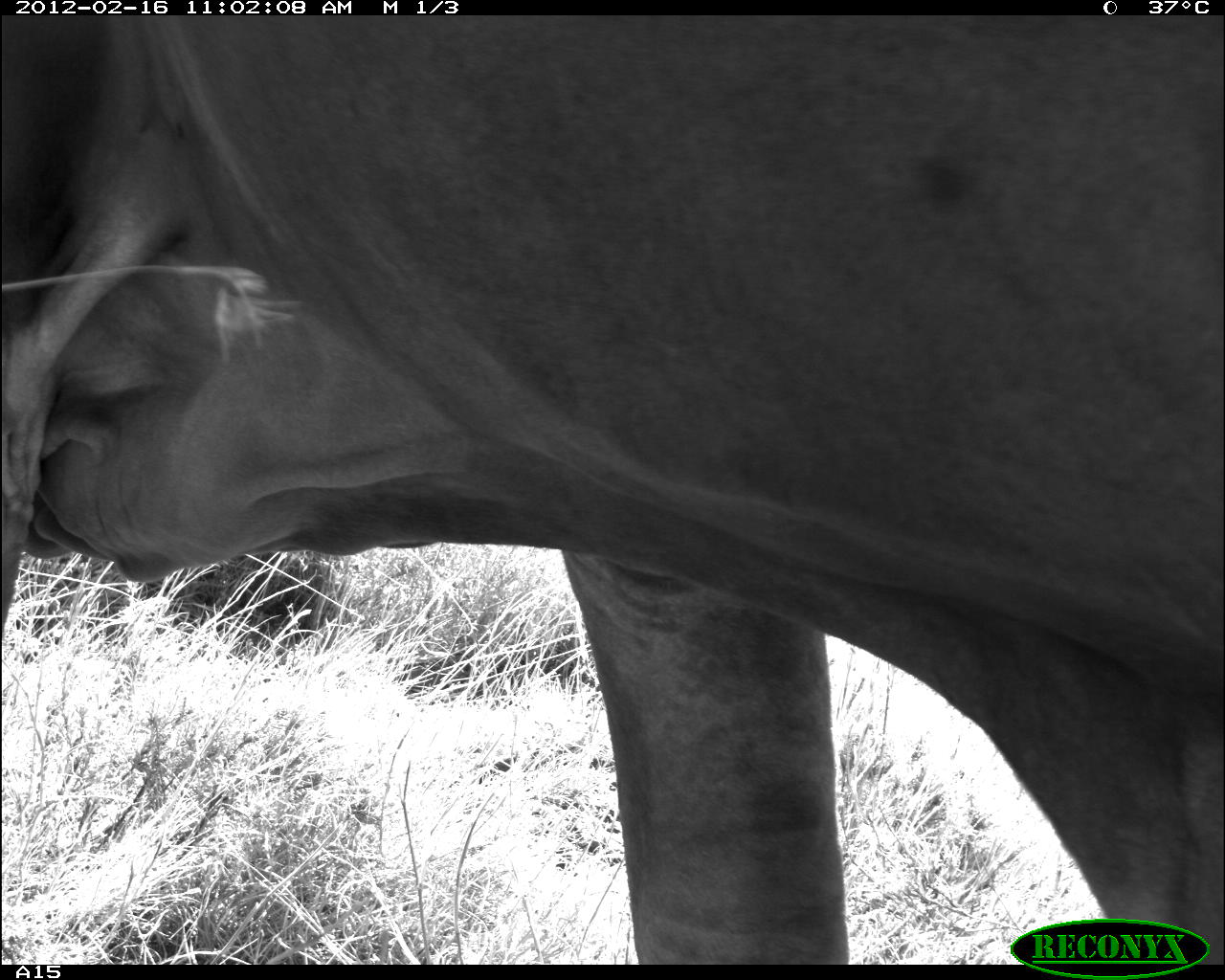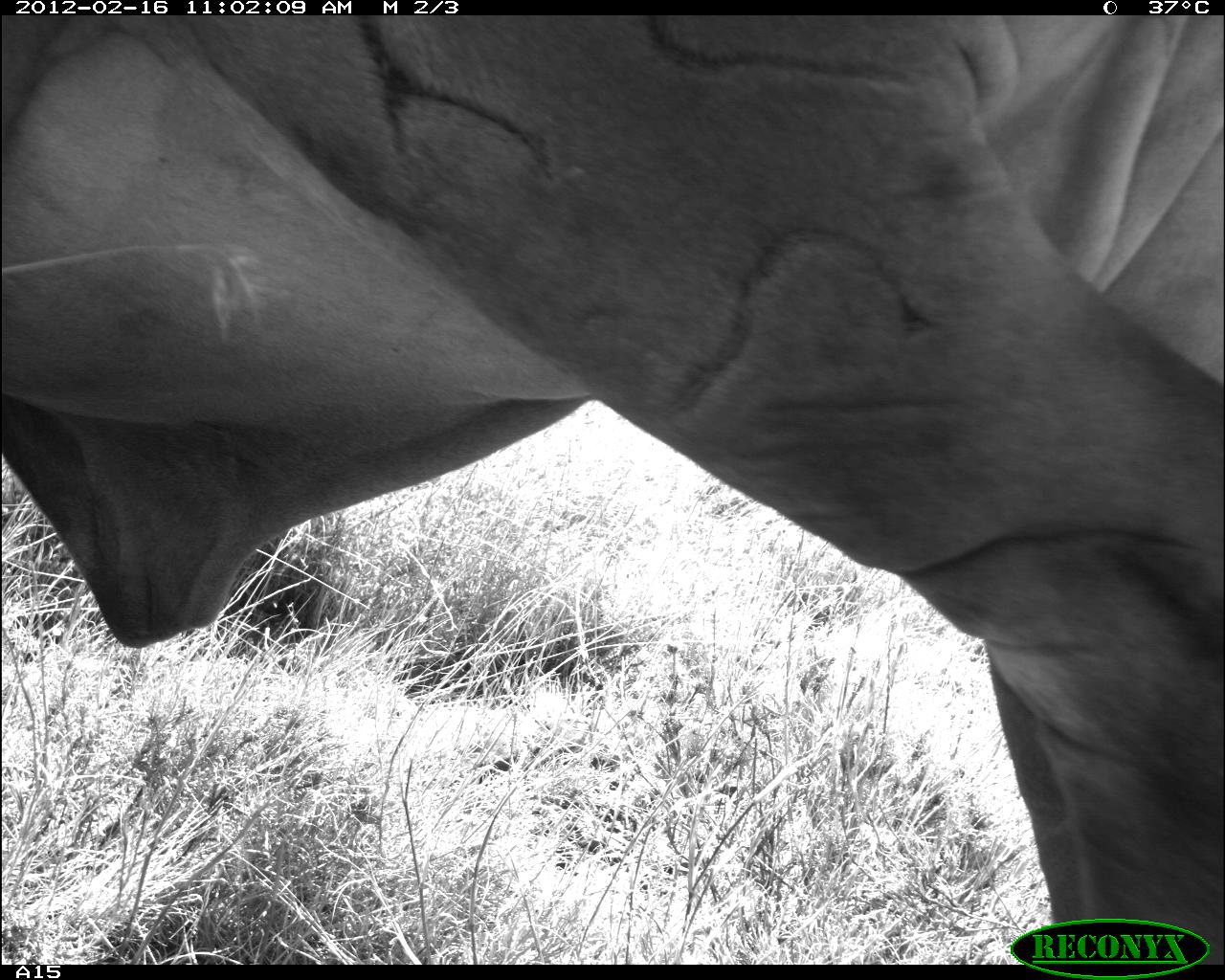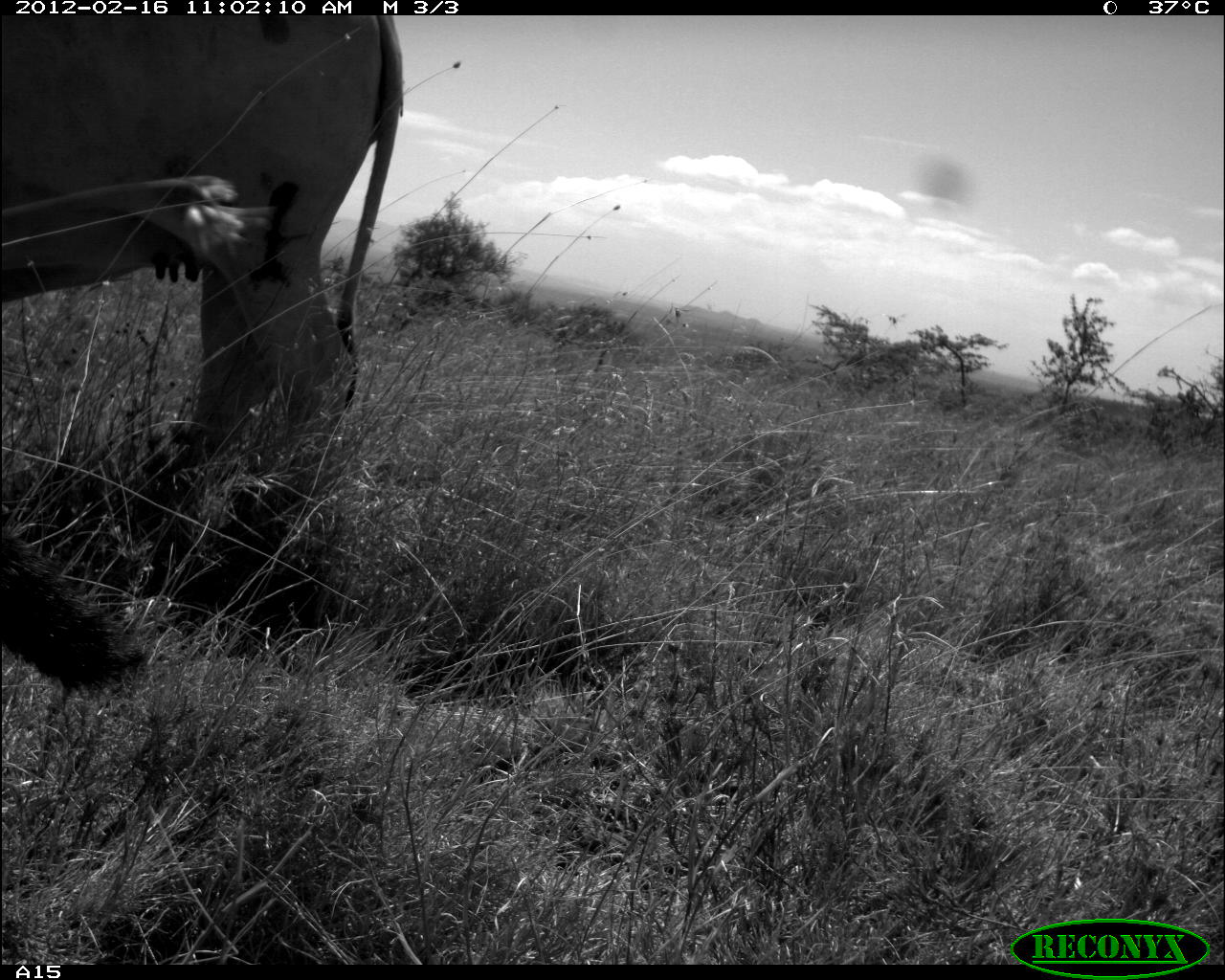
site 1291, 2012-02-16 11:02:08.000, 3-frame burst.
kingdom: Animalia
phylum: Chordata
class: Mammalia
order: Artiodactyla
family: Bovidae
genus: Bos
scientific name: Bos taurus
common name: domestic cattle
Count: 1.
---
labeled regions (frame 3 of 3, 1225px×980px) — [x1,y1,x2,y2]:
bos taurus: [0,15,408,499]; [0,527,144,694]